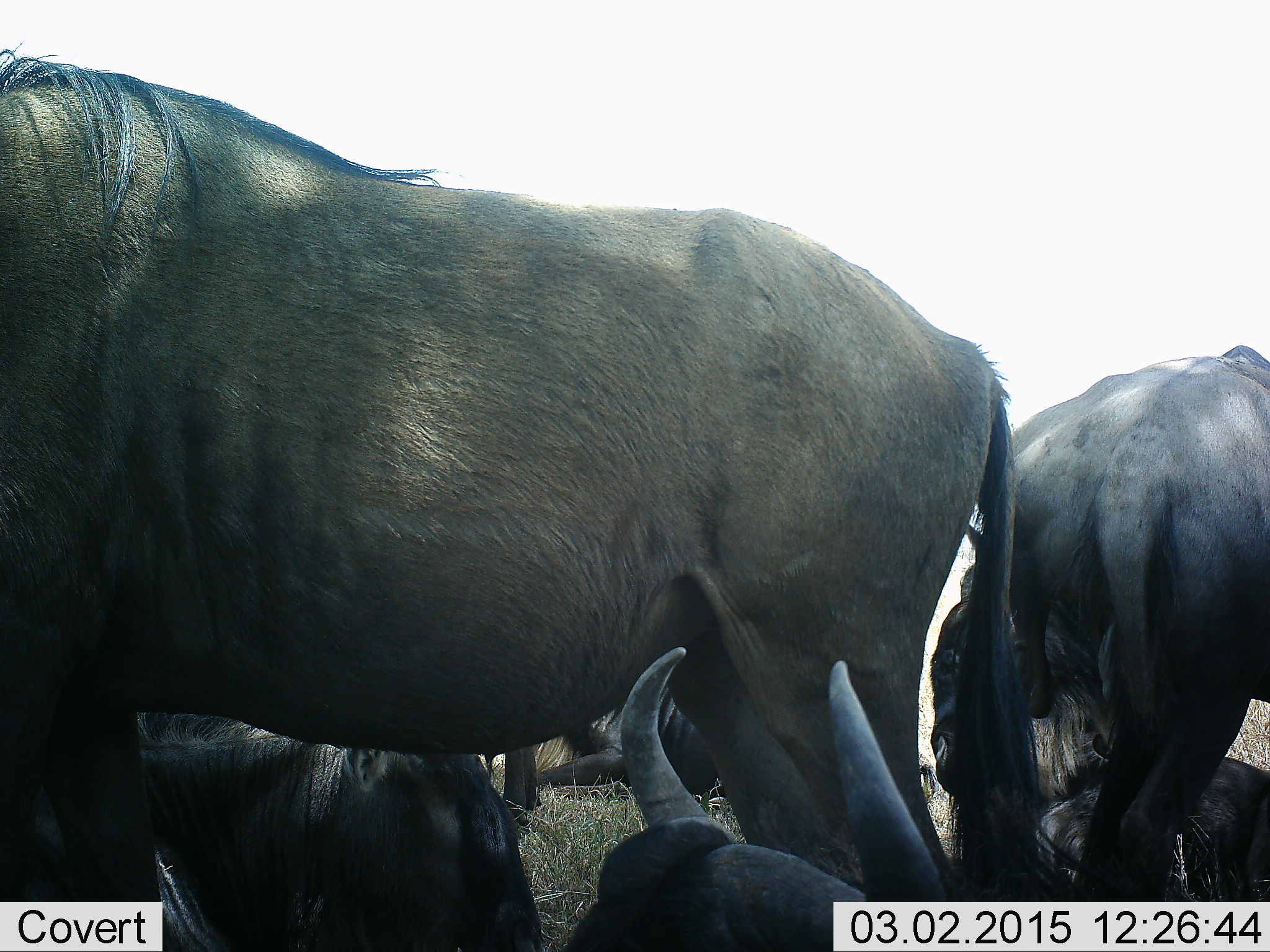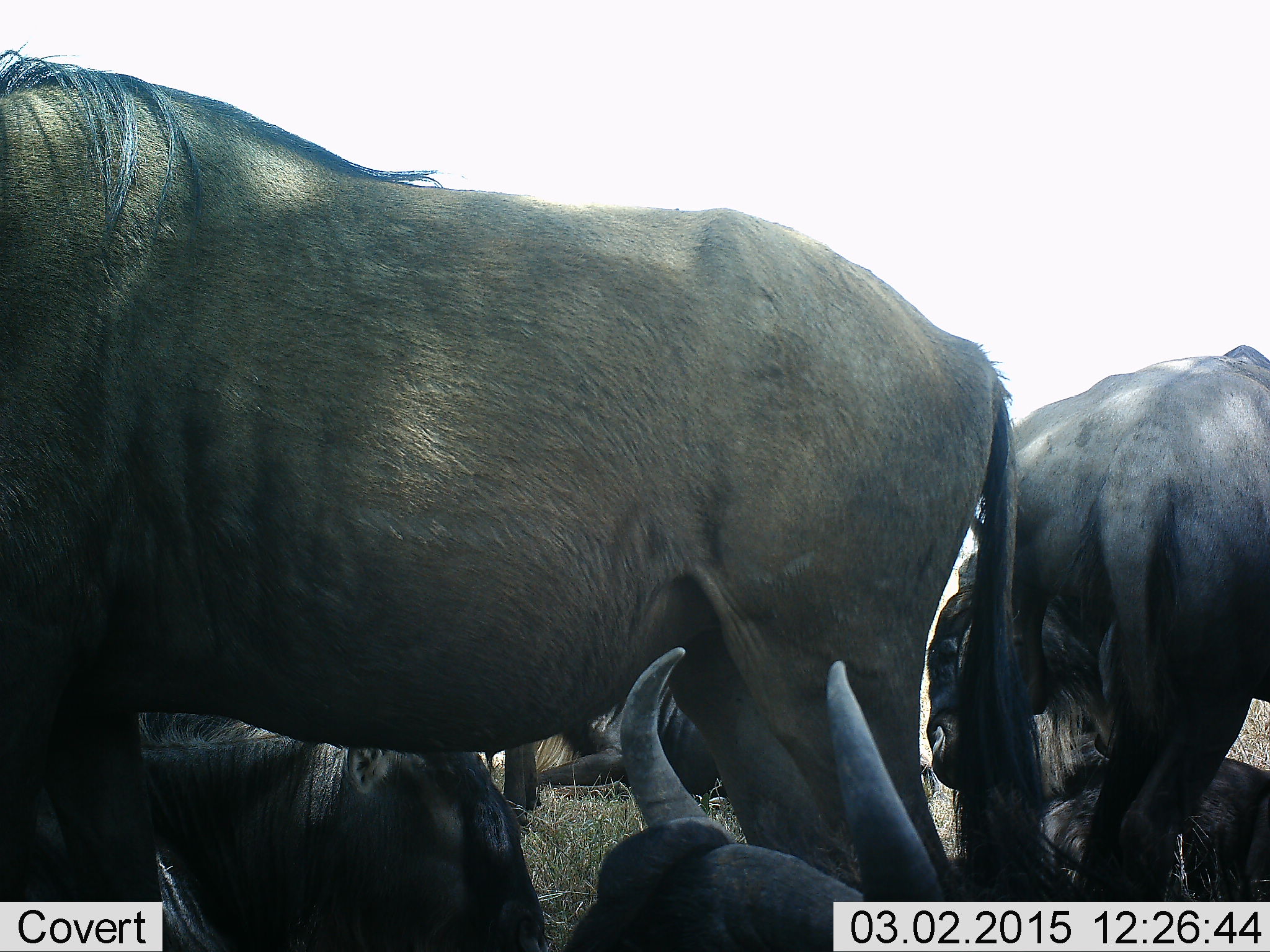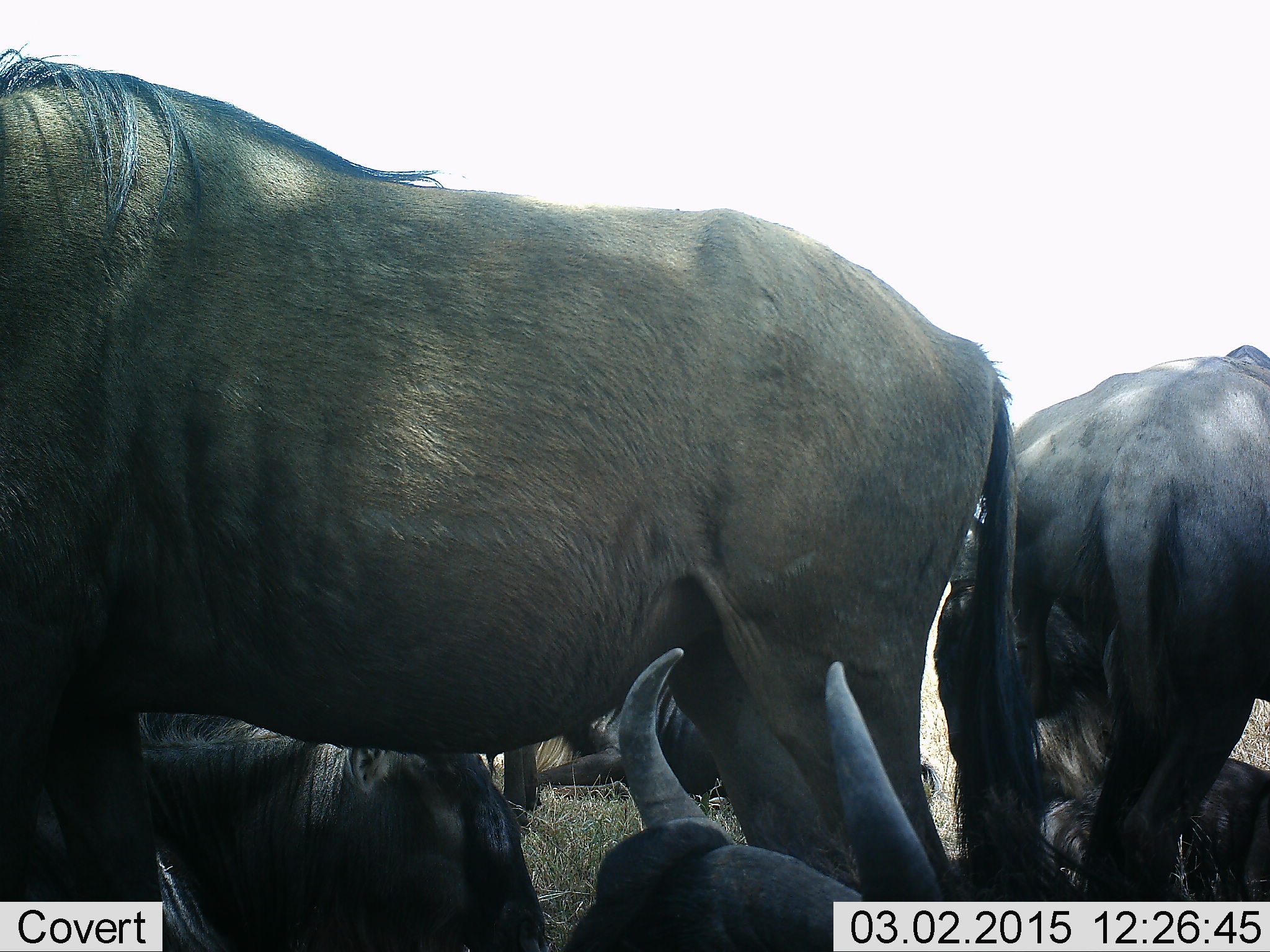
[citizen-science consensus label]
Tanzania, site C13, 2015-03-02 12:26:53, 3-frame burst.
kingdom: Animalia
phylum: Chordata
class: Mammalia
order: Artiodactyla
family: Bovidae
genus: Connochaetes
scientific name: Connochaetes taurinus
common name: blue wildebeest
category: wildebeest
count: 6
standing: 80%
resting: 100%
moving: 0%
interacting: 0%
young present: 0%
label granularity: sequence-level